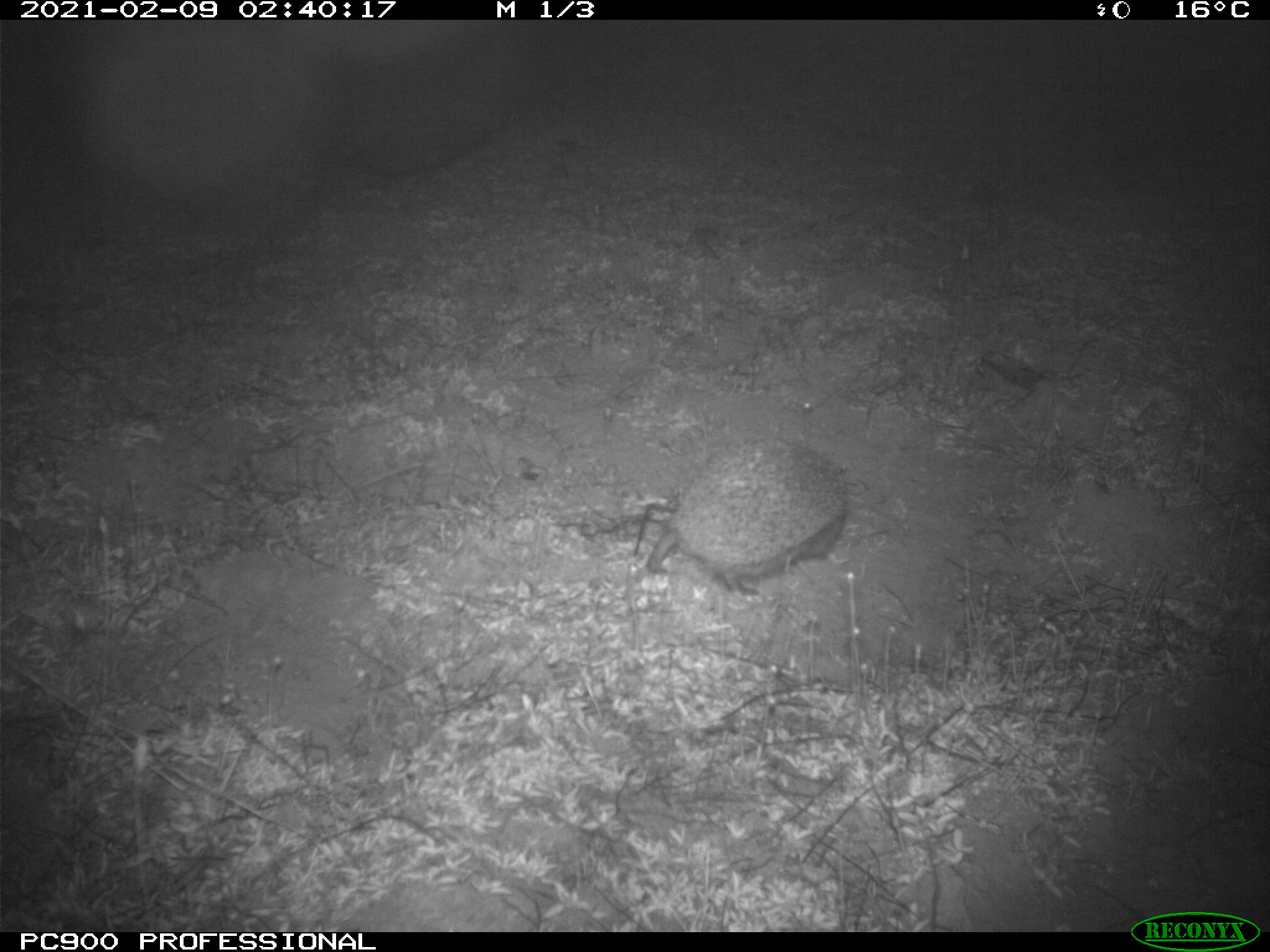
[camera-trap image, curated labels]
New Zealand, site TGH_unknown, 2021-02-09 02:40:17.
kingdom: Animalia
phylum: Chordata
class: Mammalia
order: Eulipotyphla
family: Erinaceidae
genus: Erinaceus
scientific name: Erinaceus europaeus europaeus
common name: european hedgehog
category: hedgehog